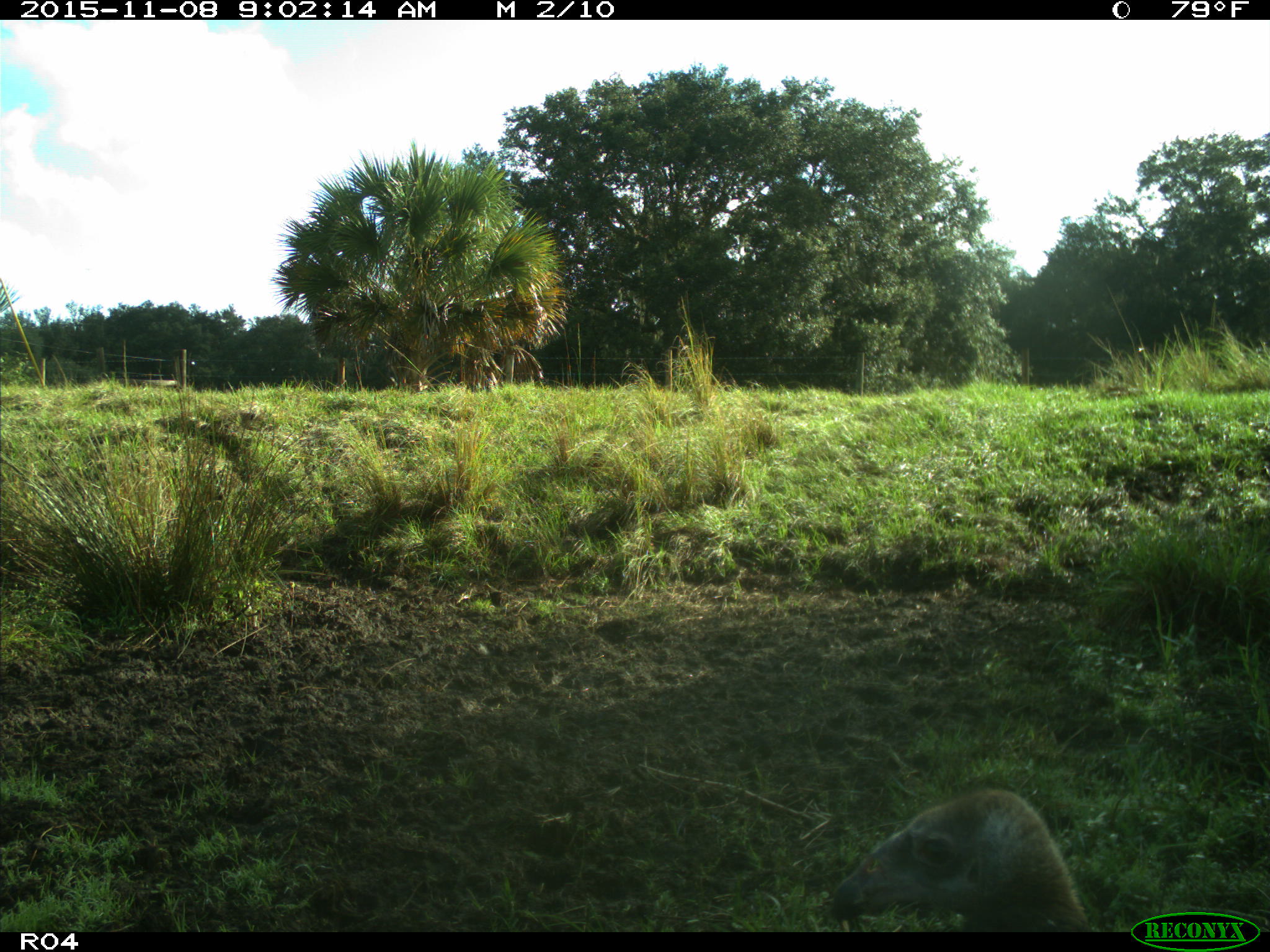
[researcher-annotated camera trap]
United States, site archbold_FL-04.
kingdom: Animalia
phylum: Chordata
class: Aves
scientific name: Aves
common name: birds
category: unidentified bird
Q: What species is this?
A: Unidentified bird (birds) (Aves).